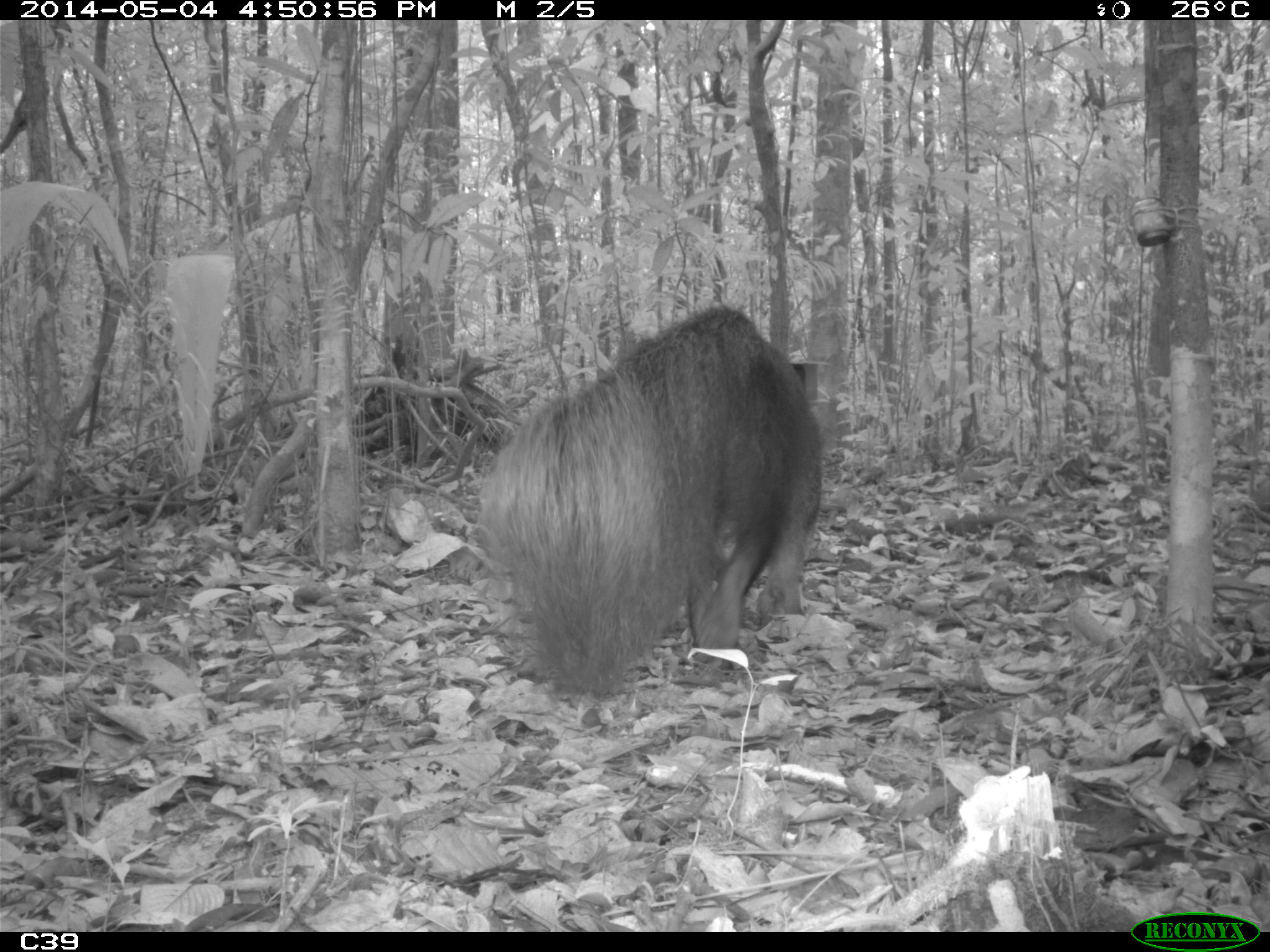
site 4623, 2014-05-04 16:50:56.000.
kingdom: Animalia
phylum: Chordata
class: Mammalia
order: Pilosa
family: Myrmecophagidae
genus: Myrmecophaga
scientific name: Myrmecophaga tridactyla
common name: giant anteater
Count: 1.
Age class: adult.